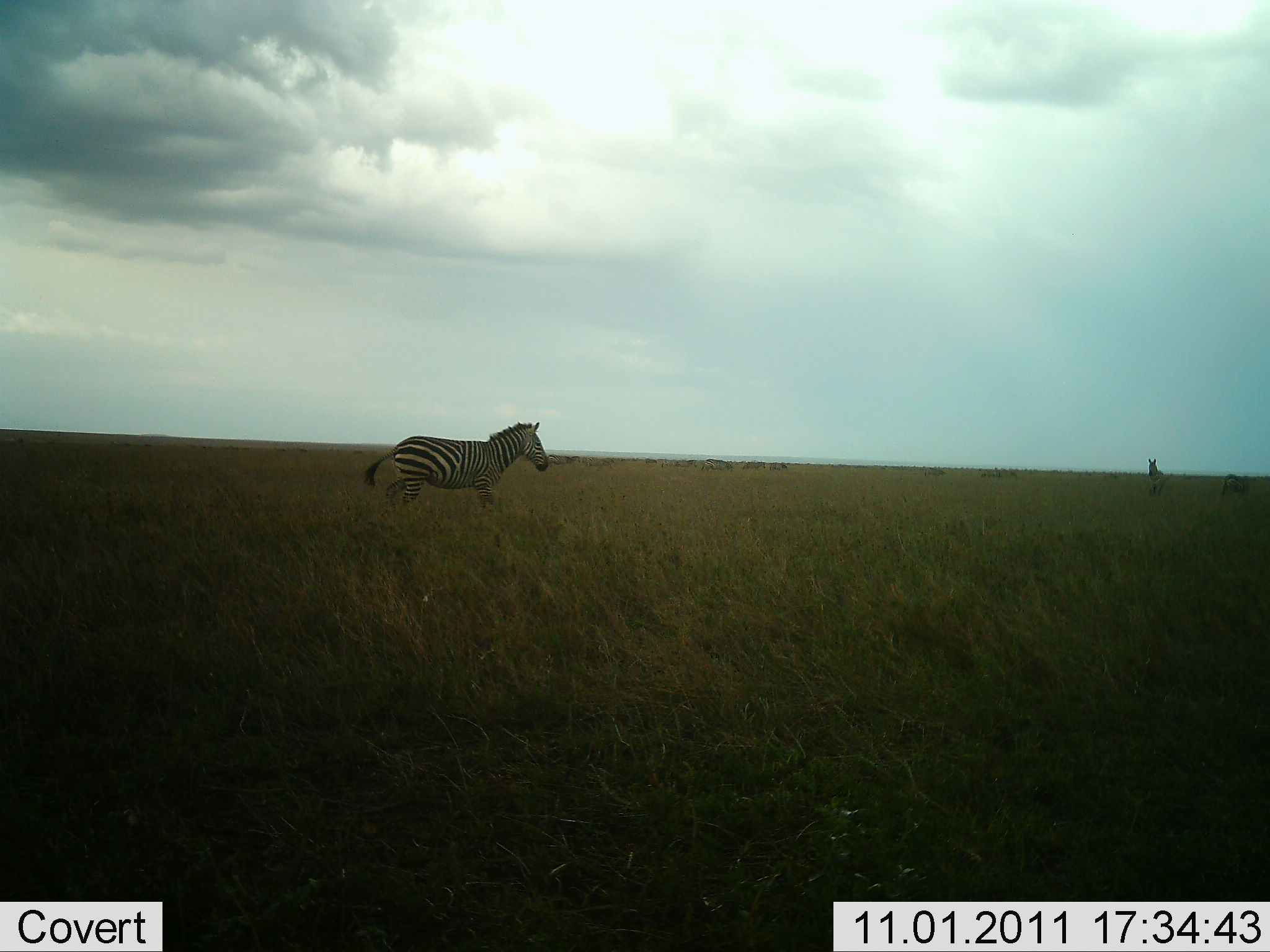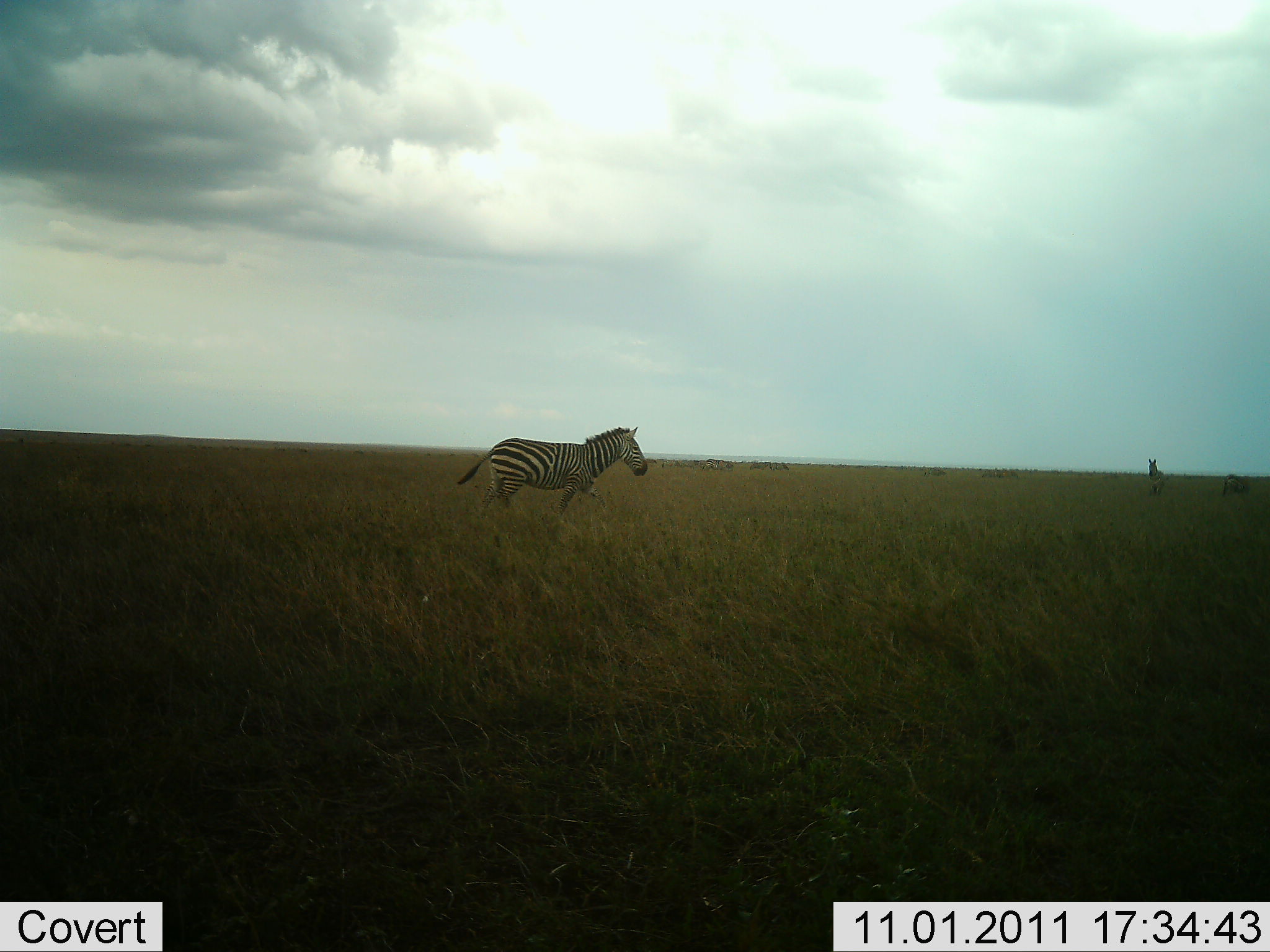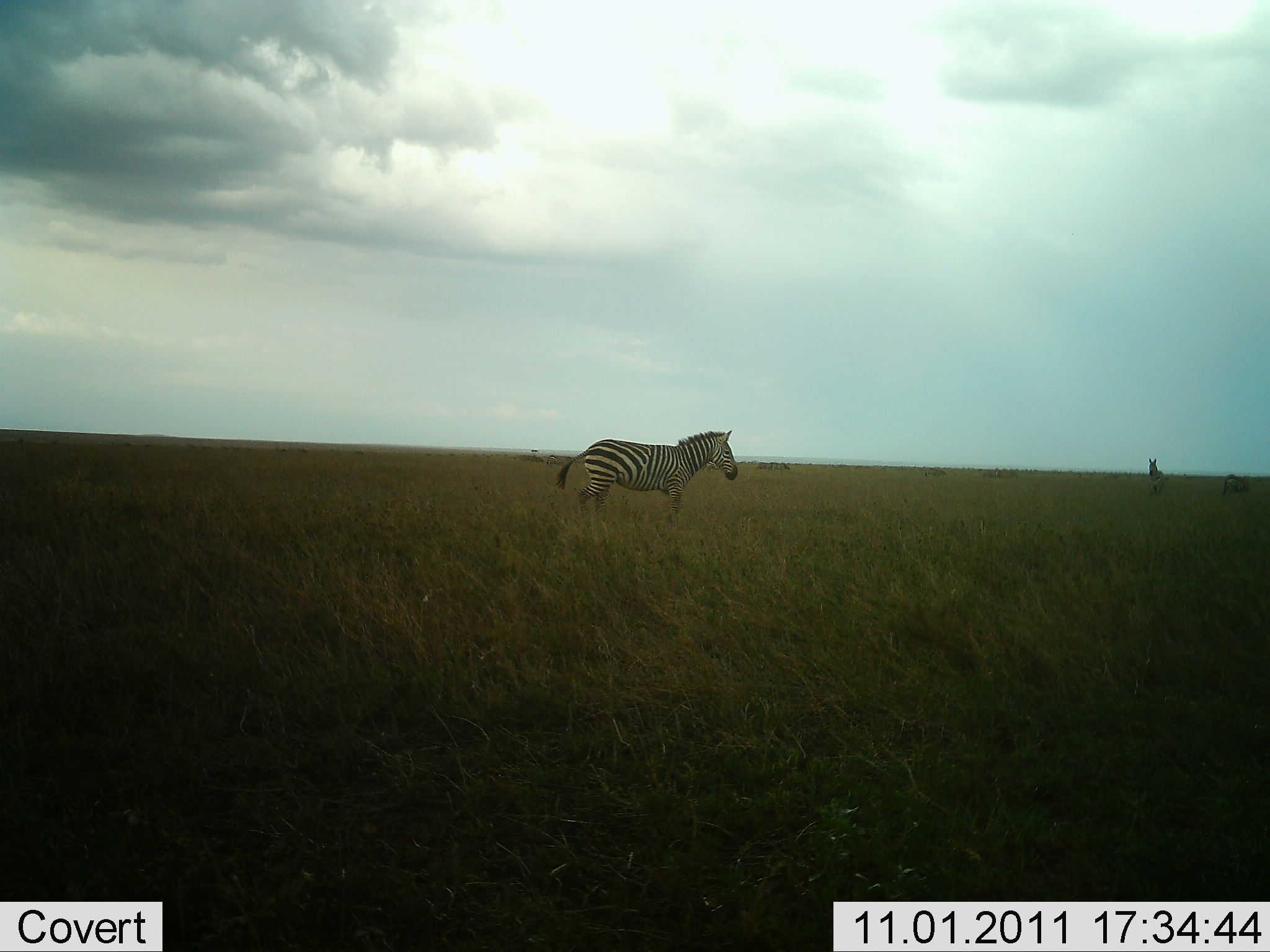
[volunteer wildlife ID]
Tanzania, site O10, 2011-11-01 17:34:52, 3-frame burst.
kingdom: Animalia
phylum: Chordata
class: Mammalia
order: Perissodactyla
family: Equidae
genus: Equus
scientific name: Equus quagga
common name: plains zebra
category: zebra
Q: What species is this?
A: Zebra (plains zebra) (Equus quagga).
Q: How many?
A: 3.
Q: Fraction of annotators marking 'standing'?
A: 40%.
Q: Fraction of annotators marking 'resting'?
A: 0%.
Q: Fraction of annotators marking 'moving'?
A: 100%.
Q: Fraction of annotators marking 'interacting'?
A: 0%.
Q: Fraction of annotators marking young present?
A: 0%.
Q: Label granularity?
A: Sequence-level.